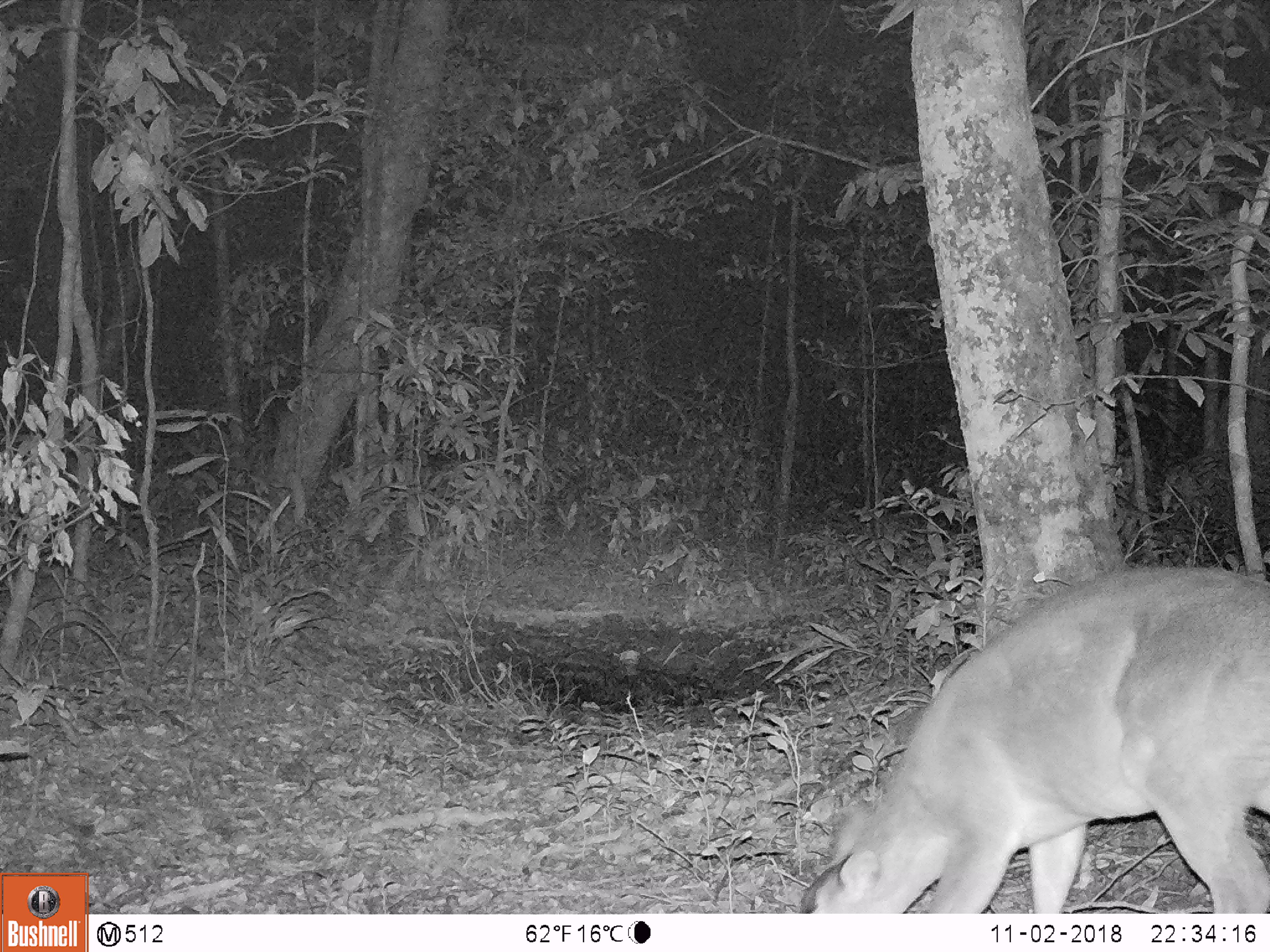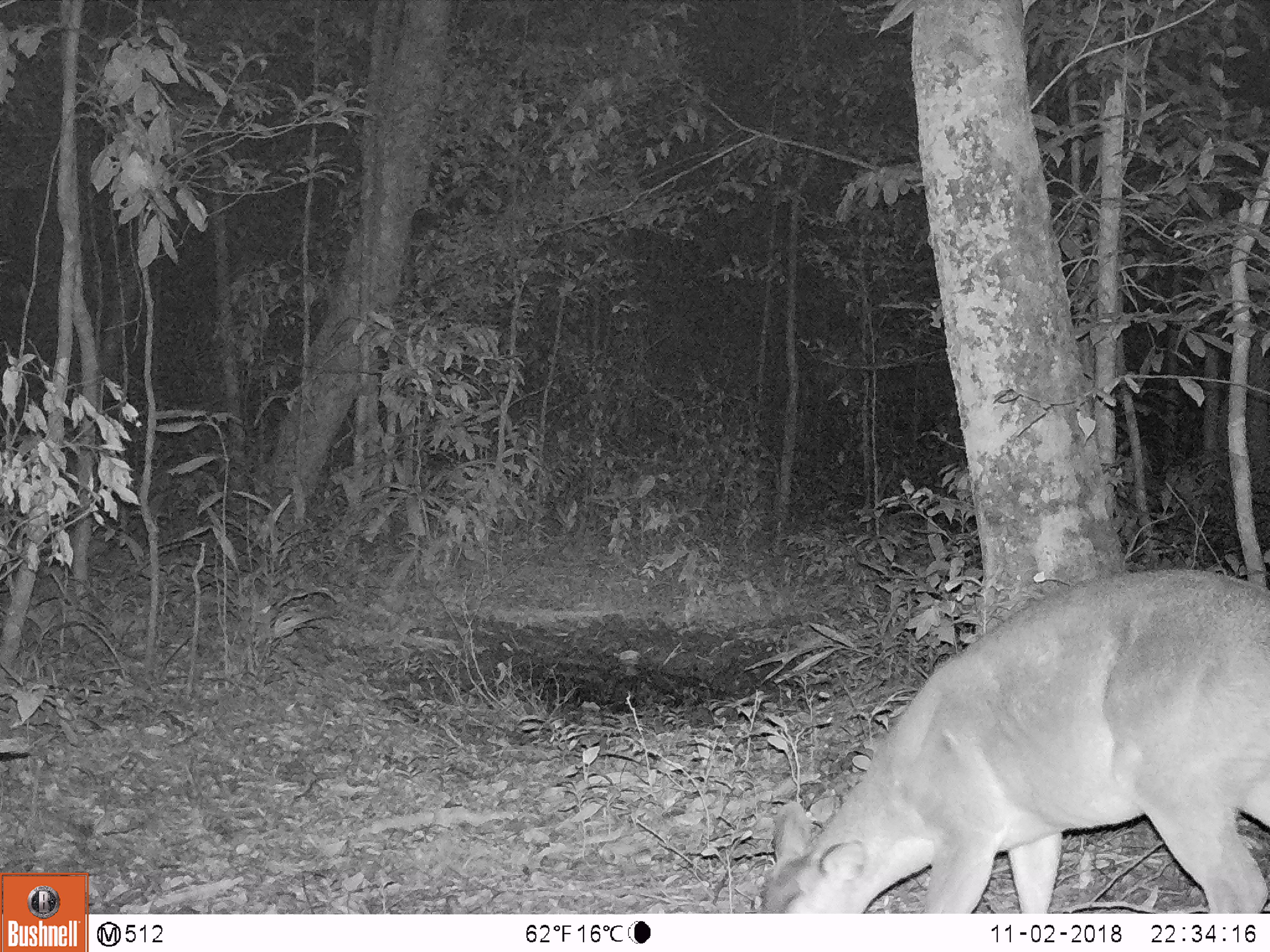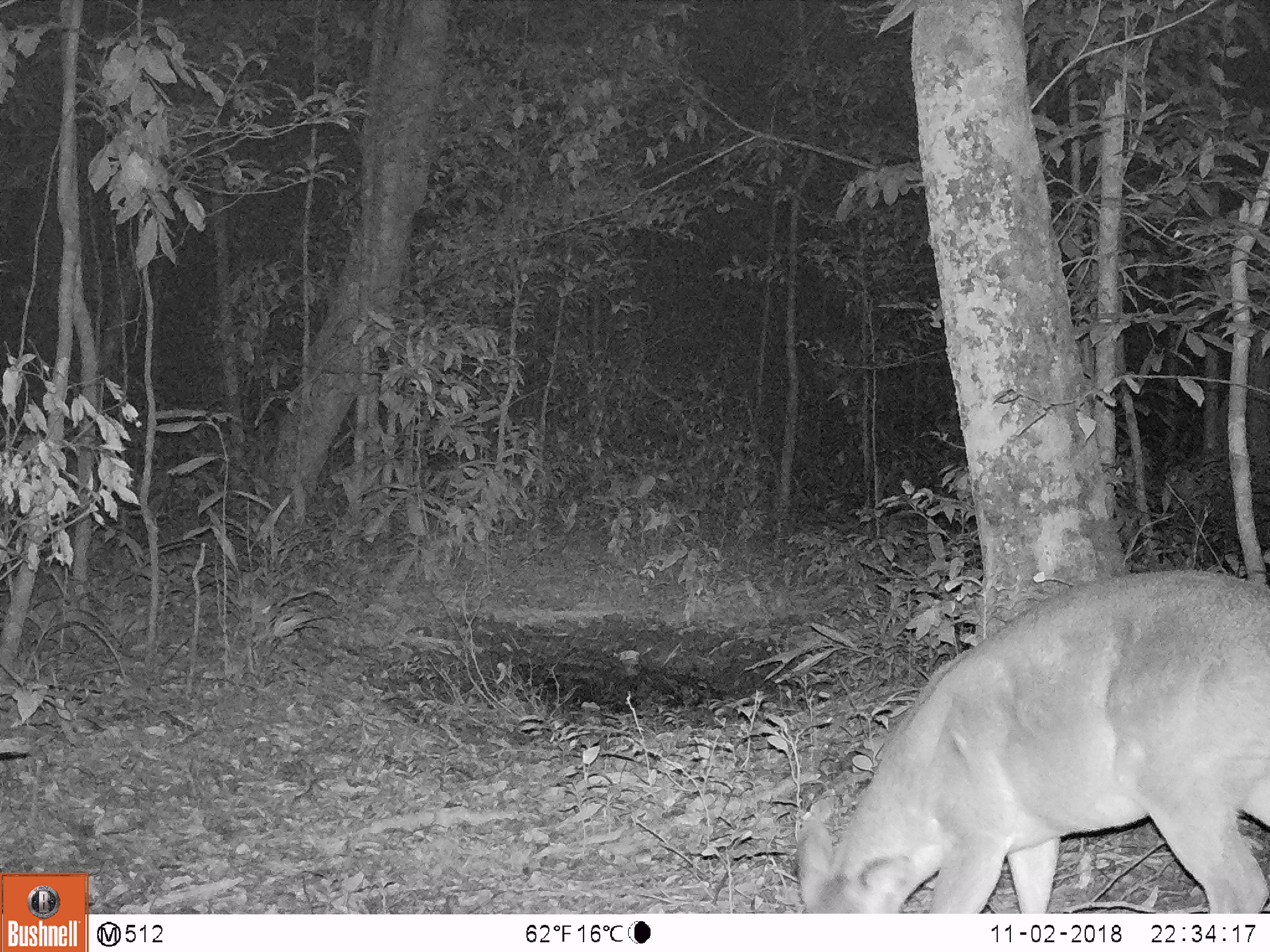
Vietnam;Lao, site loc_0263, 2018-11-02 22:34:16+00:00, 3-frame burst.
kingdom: Animalia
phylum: Chordata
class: Mammalia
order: Artiodactyla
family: Cervidae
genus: Muntiacus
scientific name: Muntiacus vuquangensis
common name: large-antlered muntjac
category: large antlered muntjac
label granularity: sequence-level